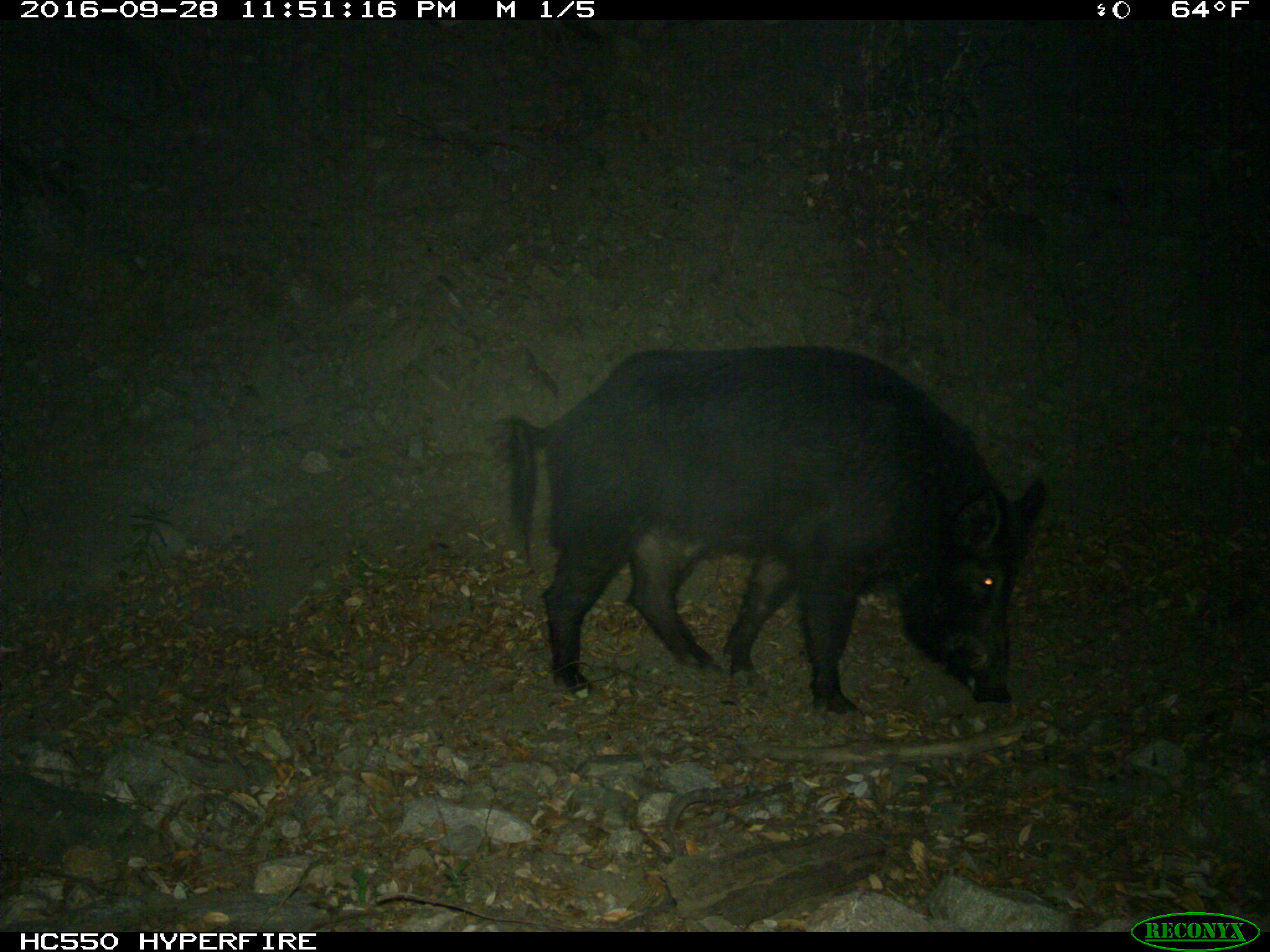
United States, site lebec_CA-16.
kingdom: Animalia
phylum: Chordata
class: Mammalia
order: Artiodactyla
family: Suidae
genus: Sus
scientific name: Sus scrofa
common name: wild boar